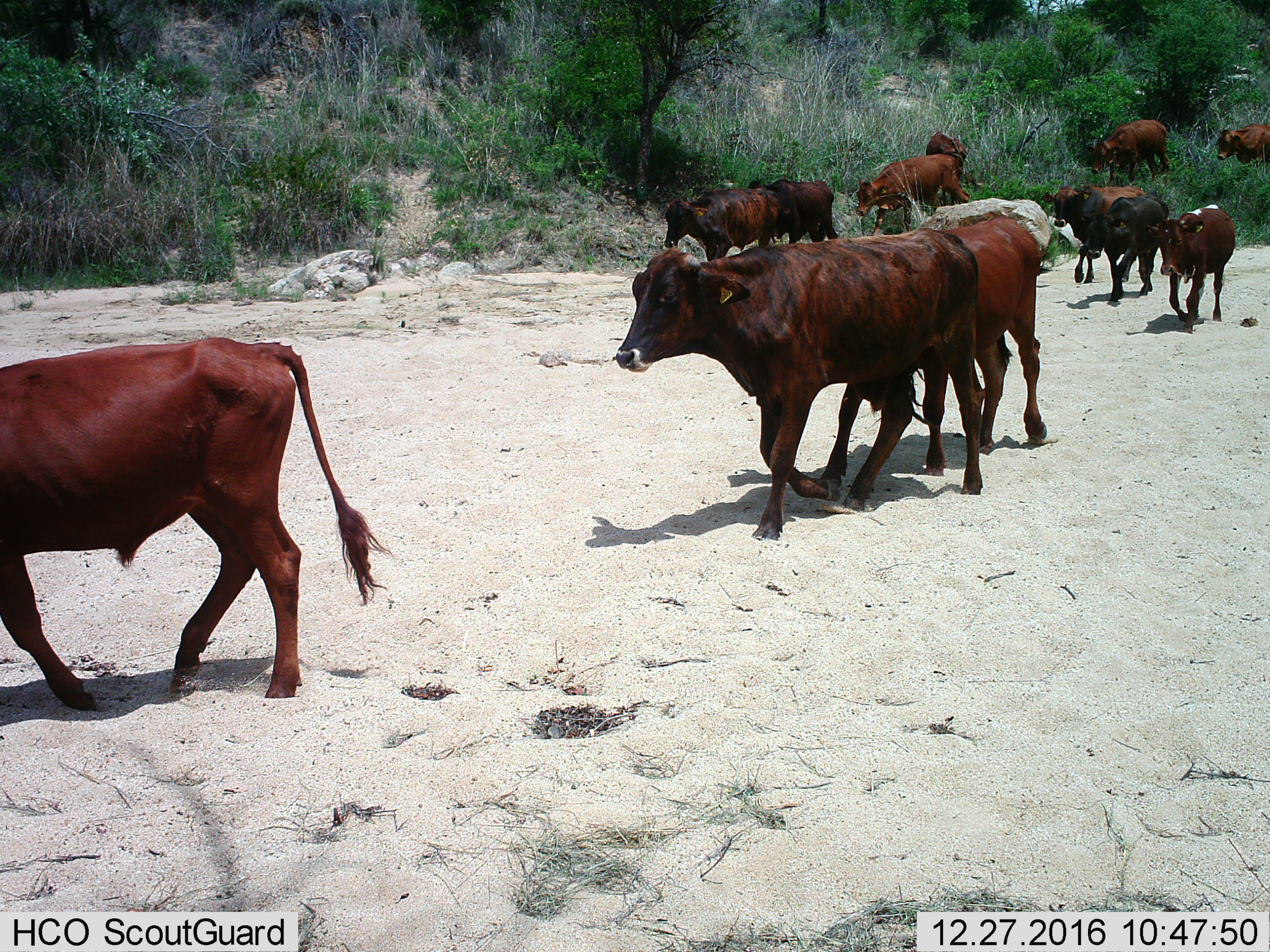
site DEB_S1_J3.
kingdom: Animalia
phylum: Chordata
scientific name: Vertebrata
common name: domestic animal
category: domesticanimal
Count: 11-50.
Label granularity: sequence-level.